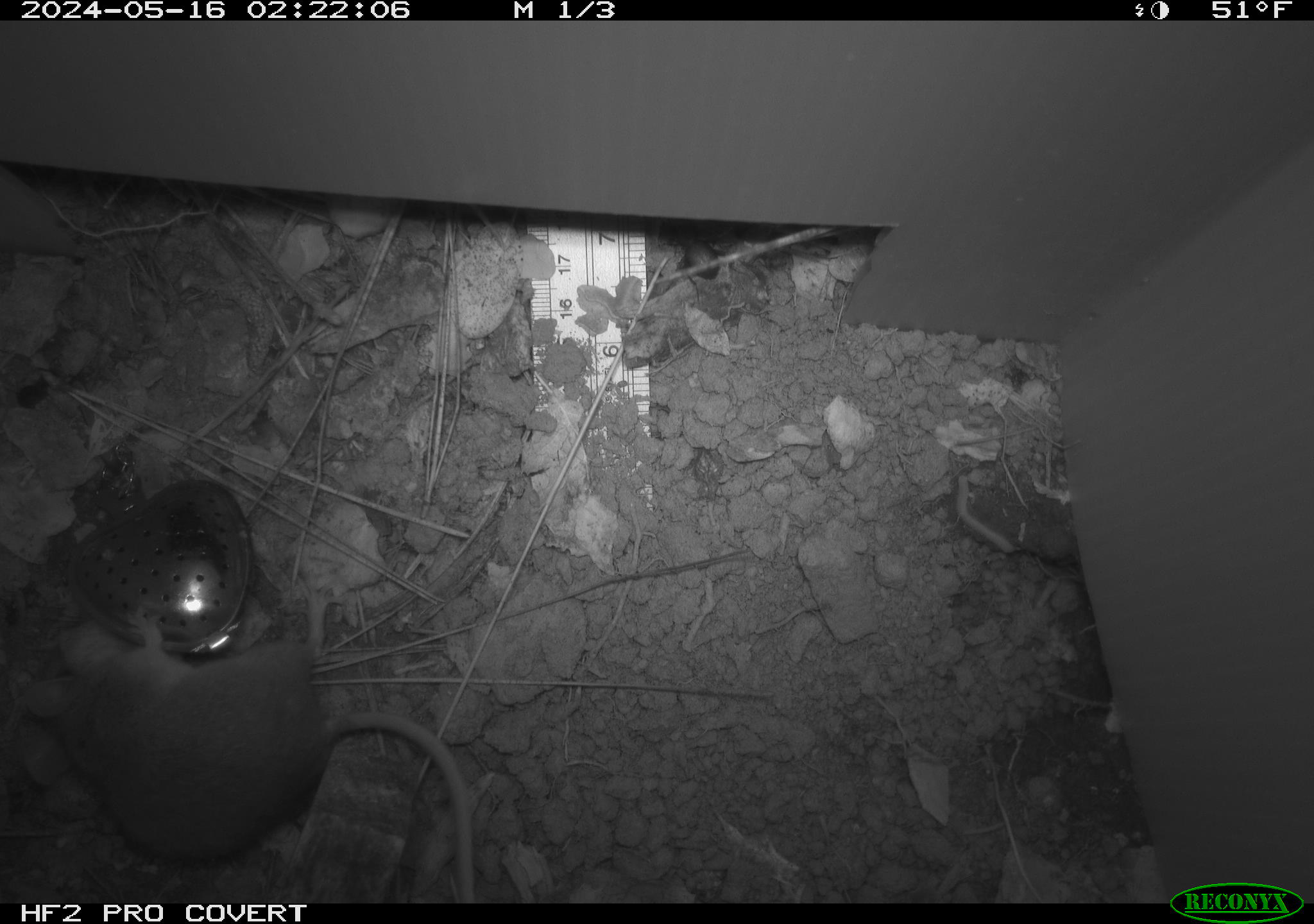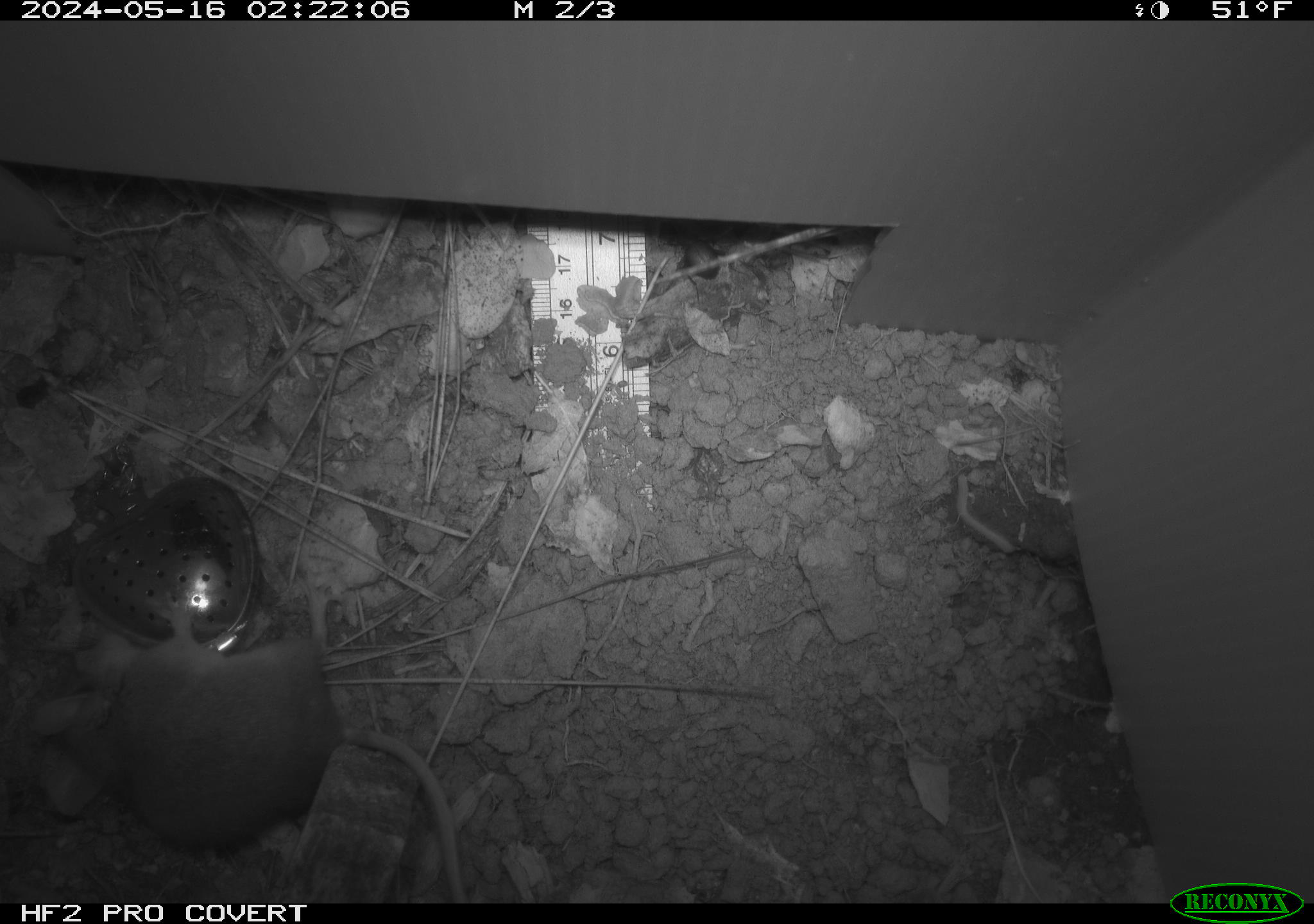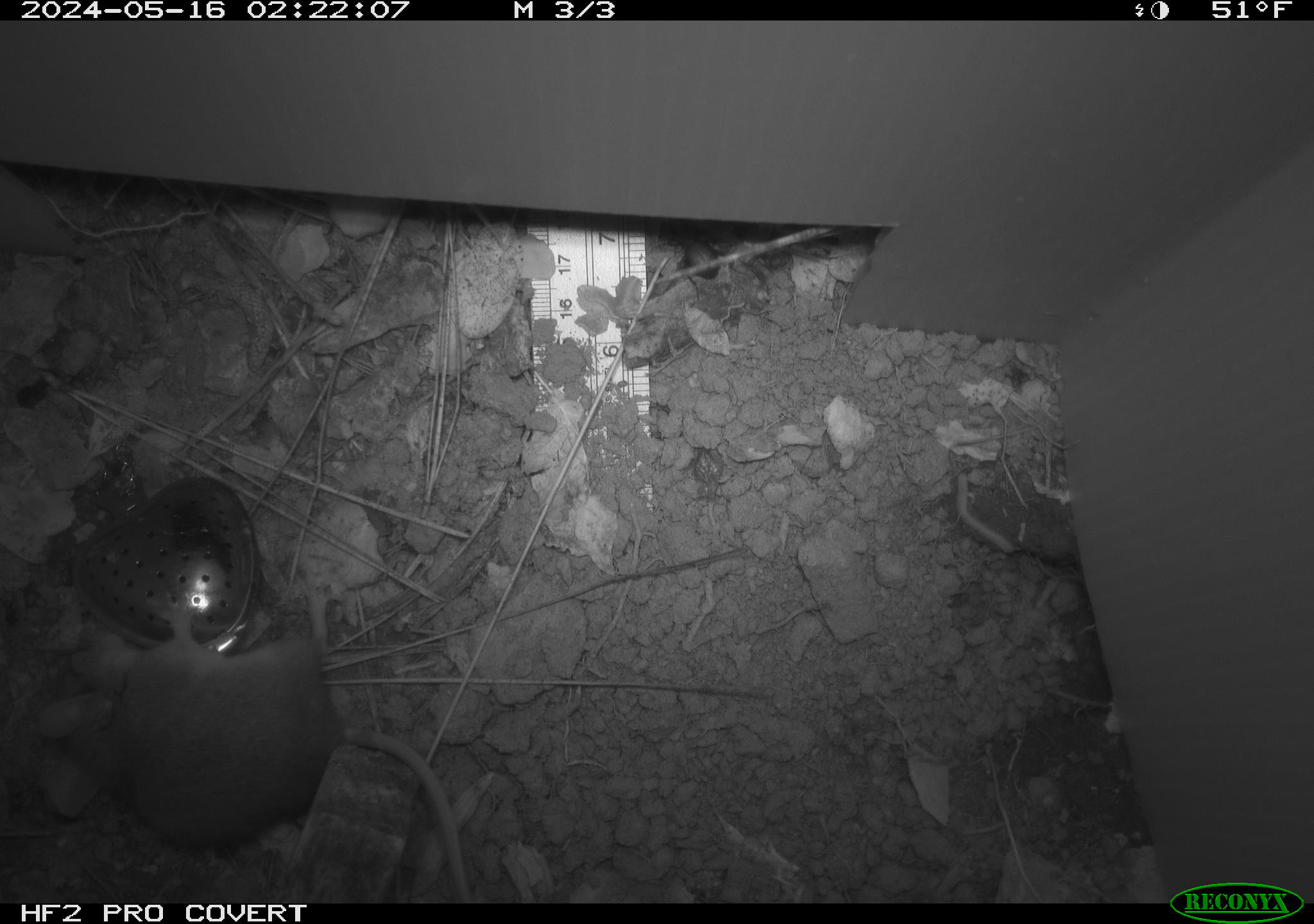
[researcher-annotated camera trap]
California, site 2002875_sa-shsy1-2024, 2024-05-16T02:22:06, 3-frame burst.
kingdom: Animalia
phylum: Chordata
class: Mammalia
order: Rodentia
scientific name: Rodentia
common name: rodent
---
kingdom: Animalia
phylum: Arthropoda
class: Insecta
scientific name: Insecta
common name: insect